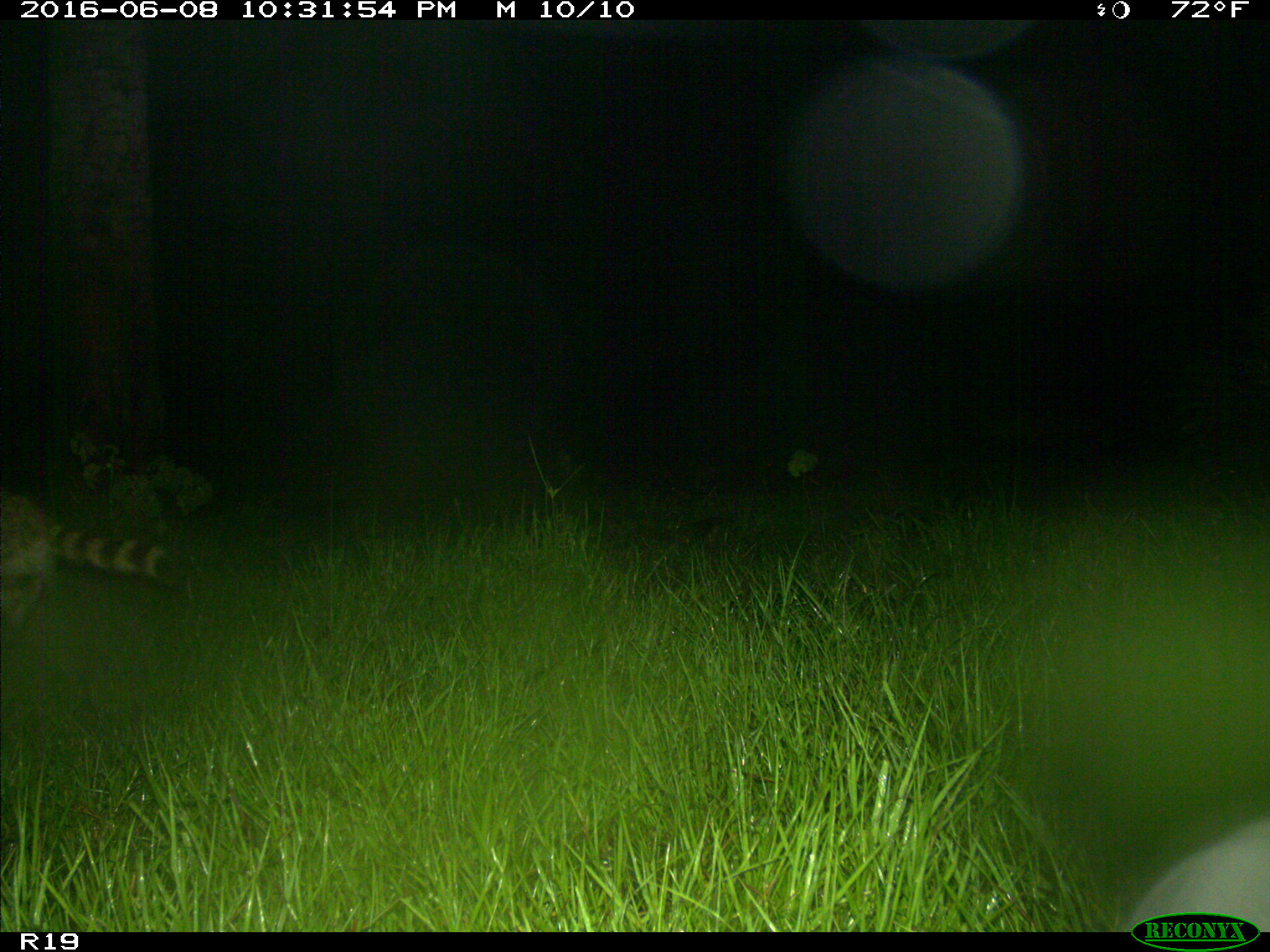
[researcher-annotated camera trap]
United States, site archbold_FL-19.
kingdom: Animalia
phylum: Chordata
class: Mammalia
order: Carnivora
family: Procyonidae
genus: Procyon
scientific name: Procyon lotor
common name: common raccoon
Procyon lotor (common raccoon).